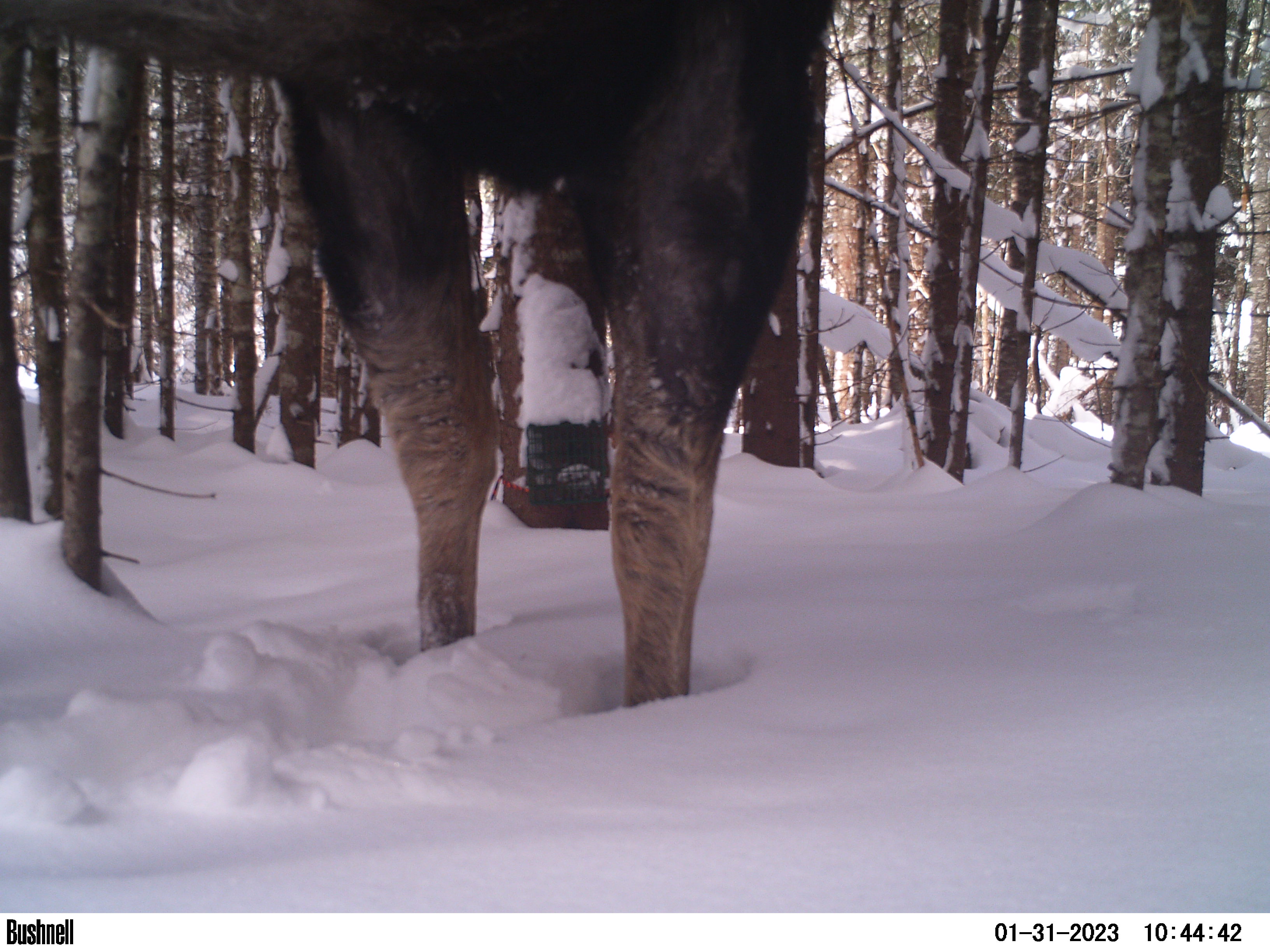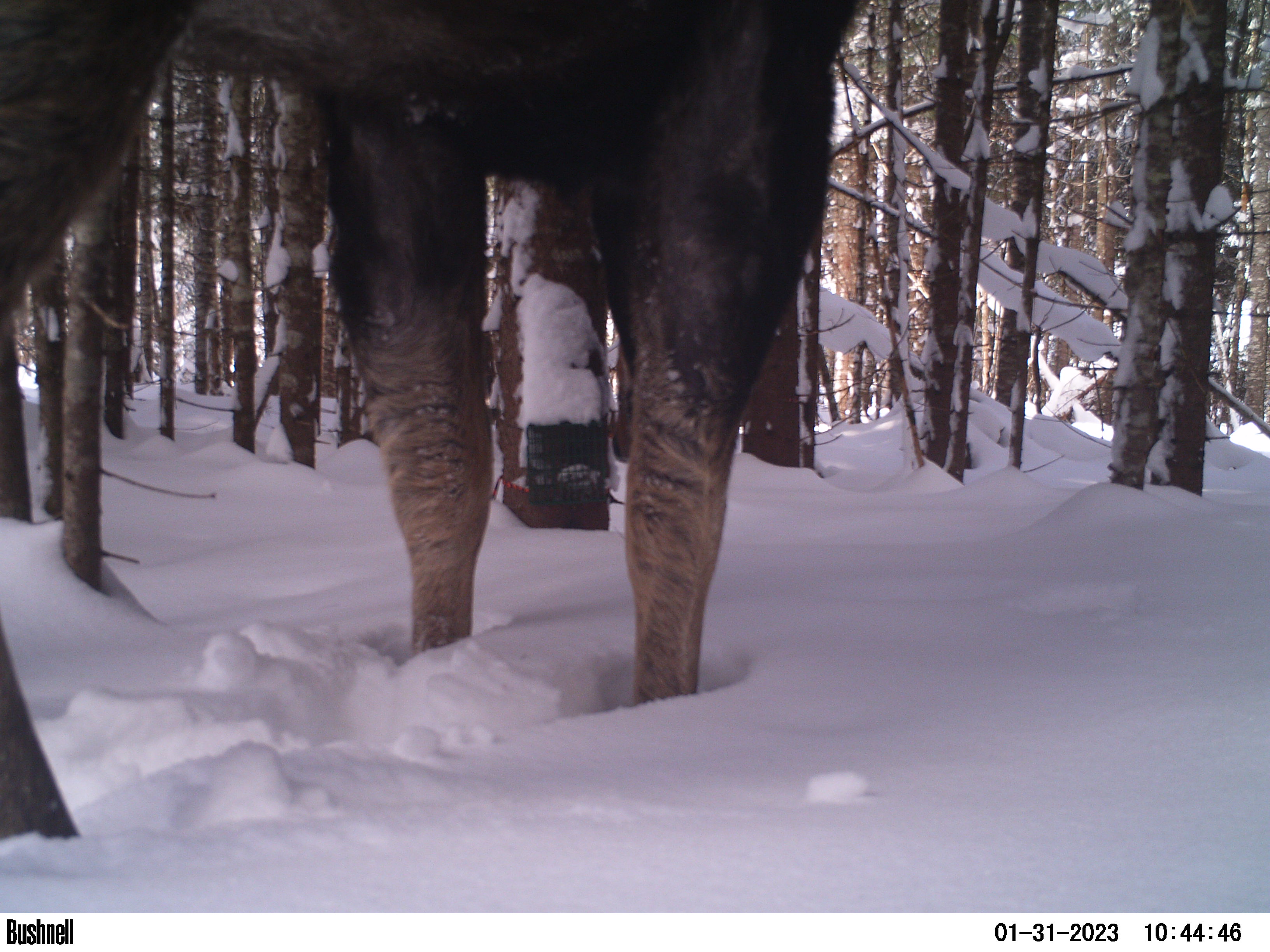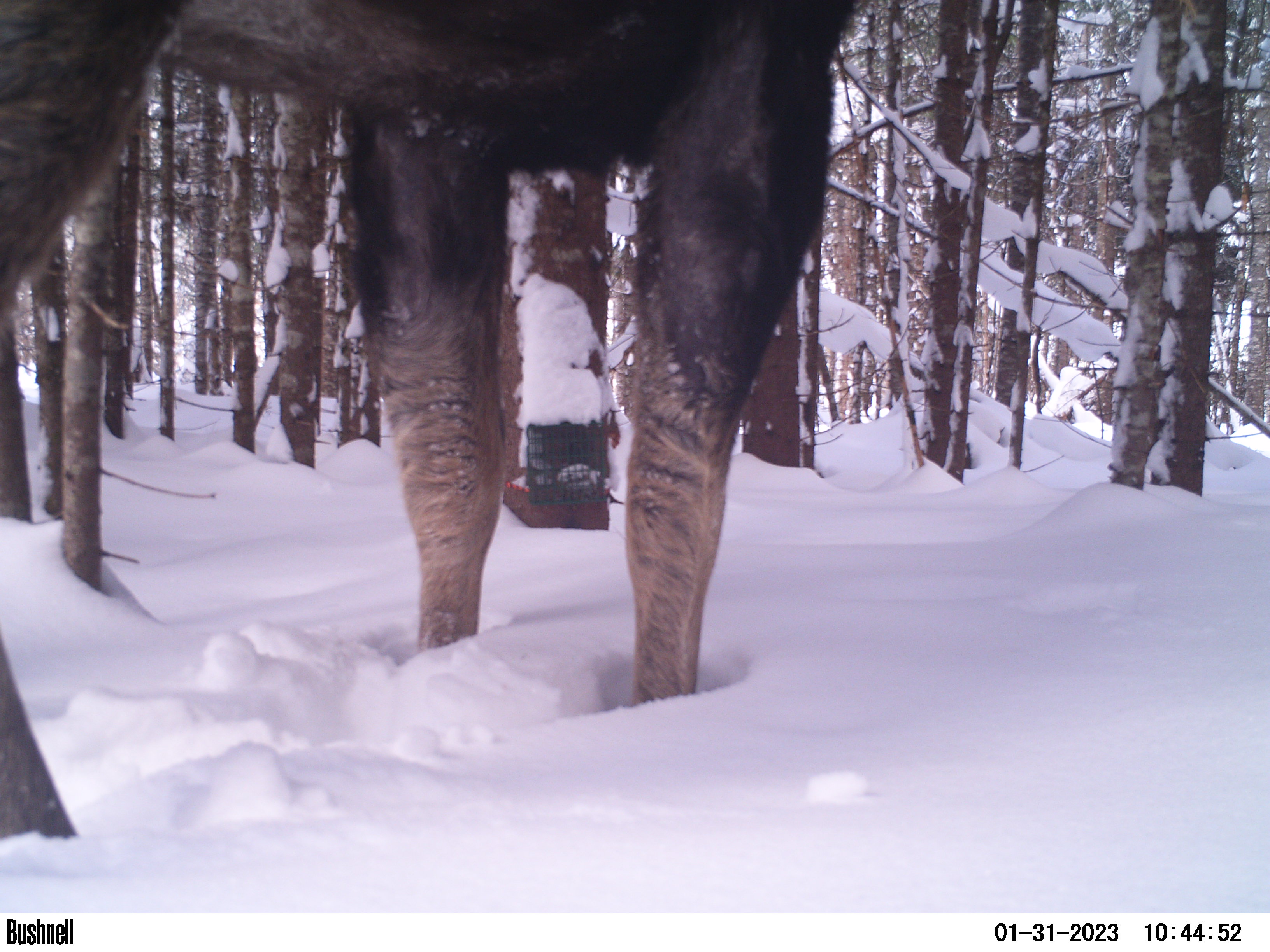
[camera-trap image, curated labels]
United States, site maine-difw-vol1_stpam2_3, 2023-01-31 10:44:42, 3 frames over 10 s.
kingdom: Animalia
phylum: Chordata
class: Mammalia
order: Artiodactyla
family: Cervidae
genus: Alces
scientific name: Alces alces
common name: moose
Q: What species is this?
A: Moose (Alces alces).